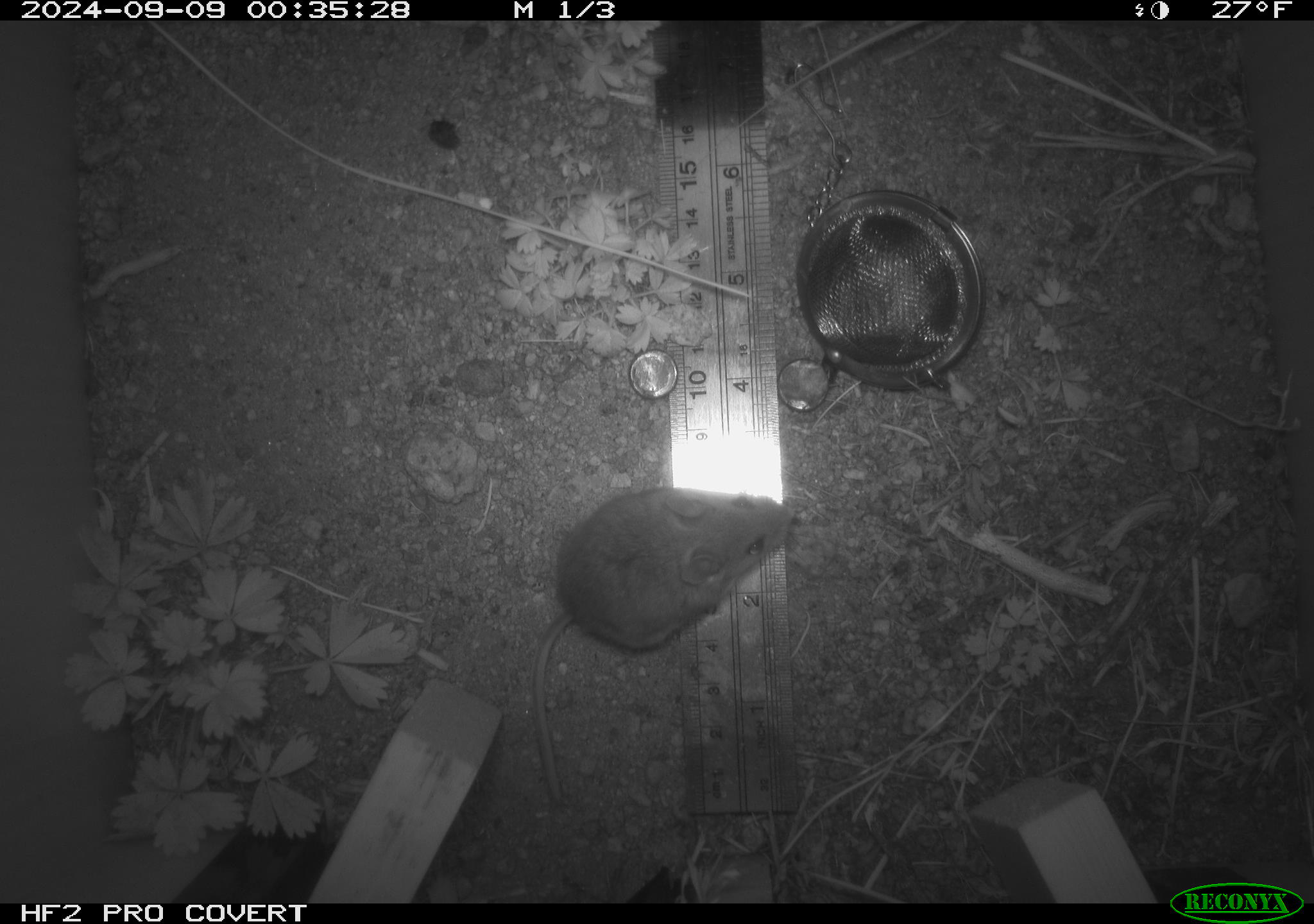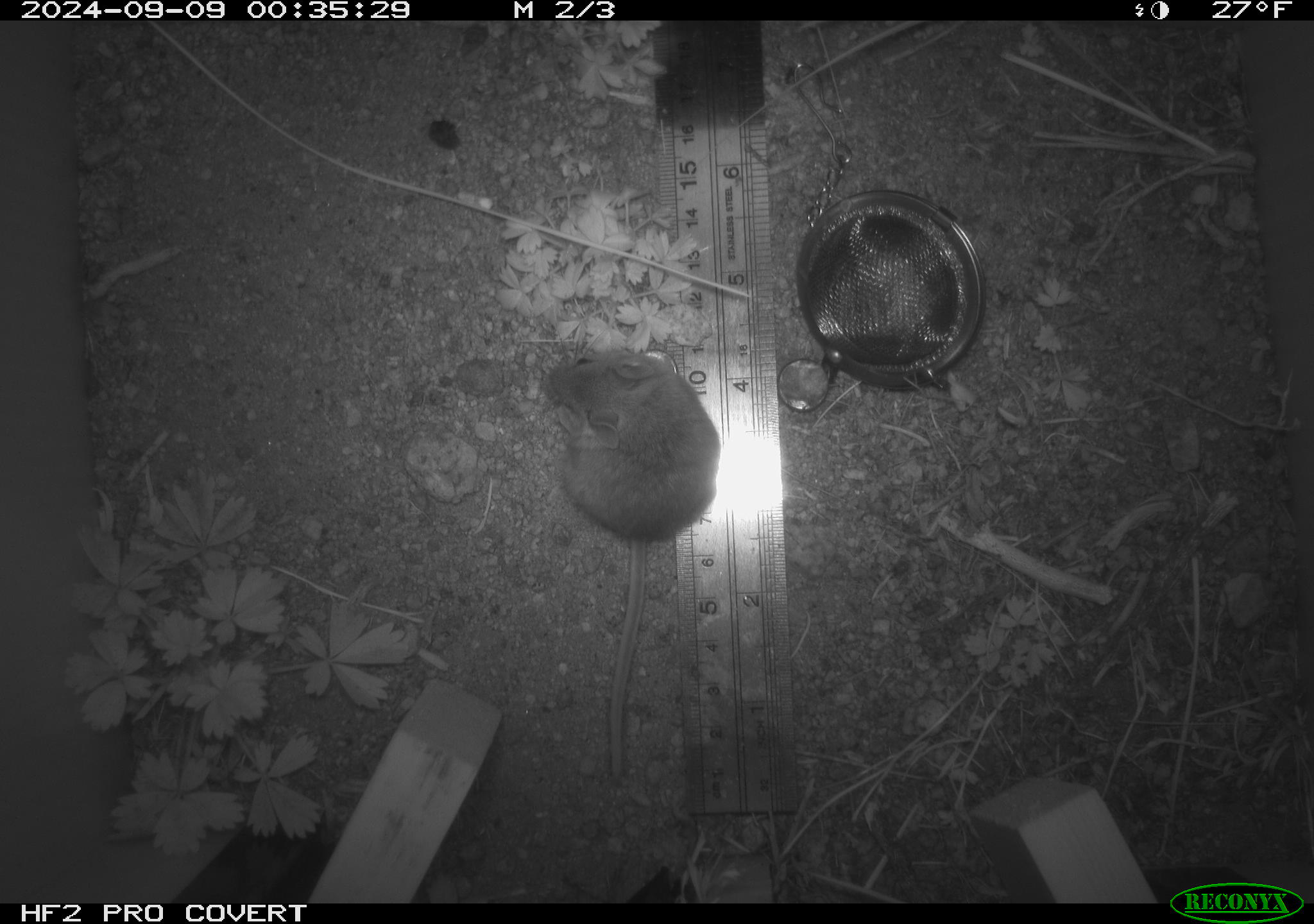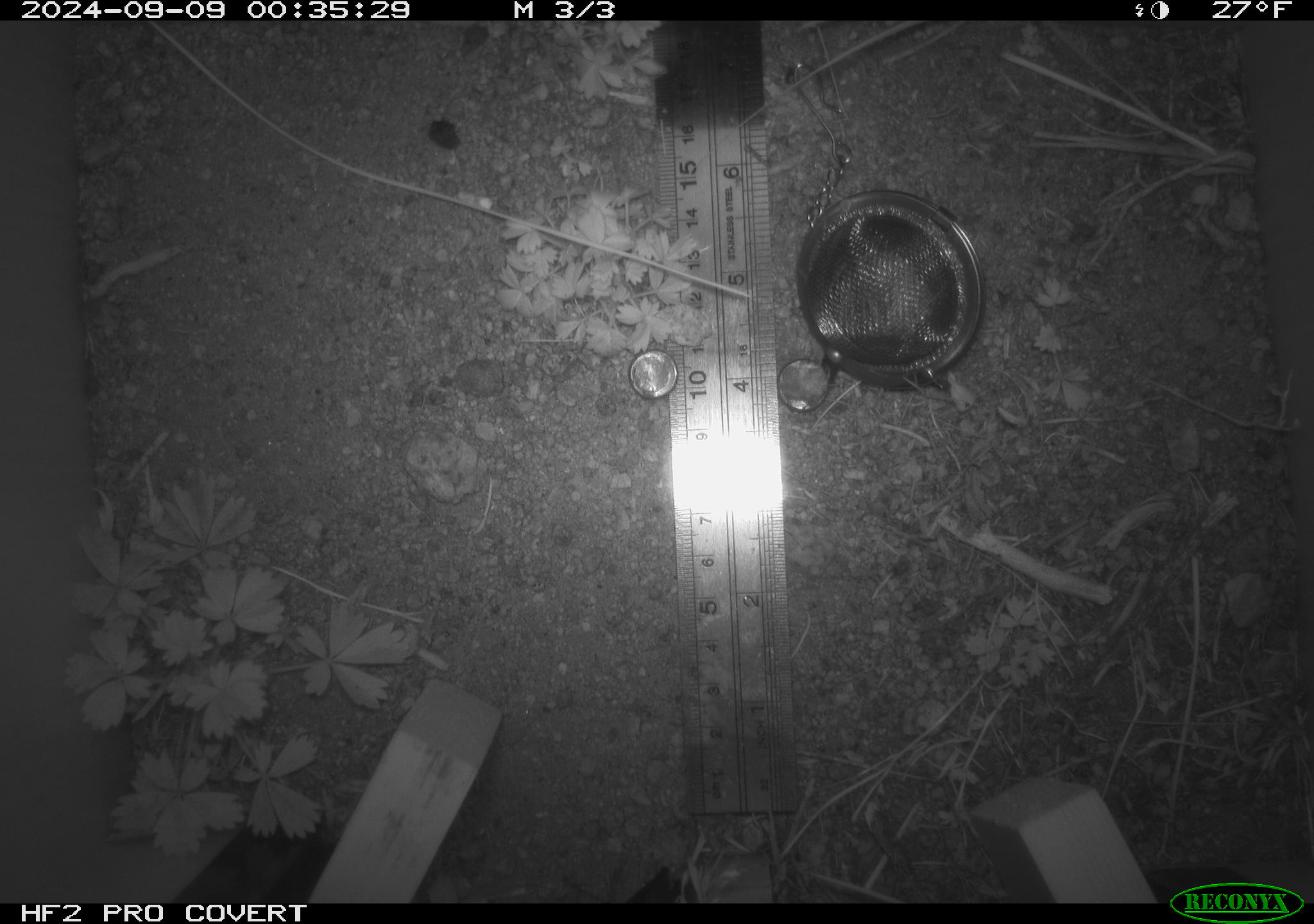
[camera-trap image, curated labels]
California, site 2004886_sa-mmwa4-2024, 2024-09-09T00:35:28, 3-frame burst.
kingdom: Animalia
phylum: Chordata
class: Mammalia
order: Rodentia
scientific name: Rodentia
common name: mouse species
Mouse species (Rodentia).